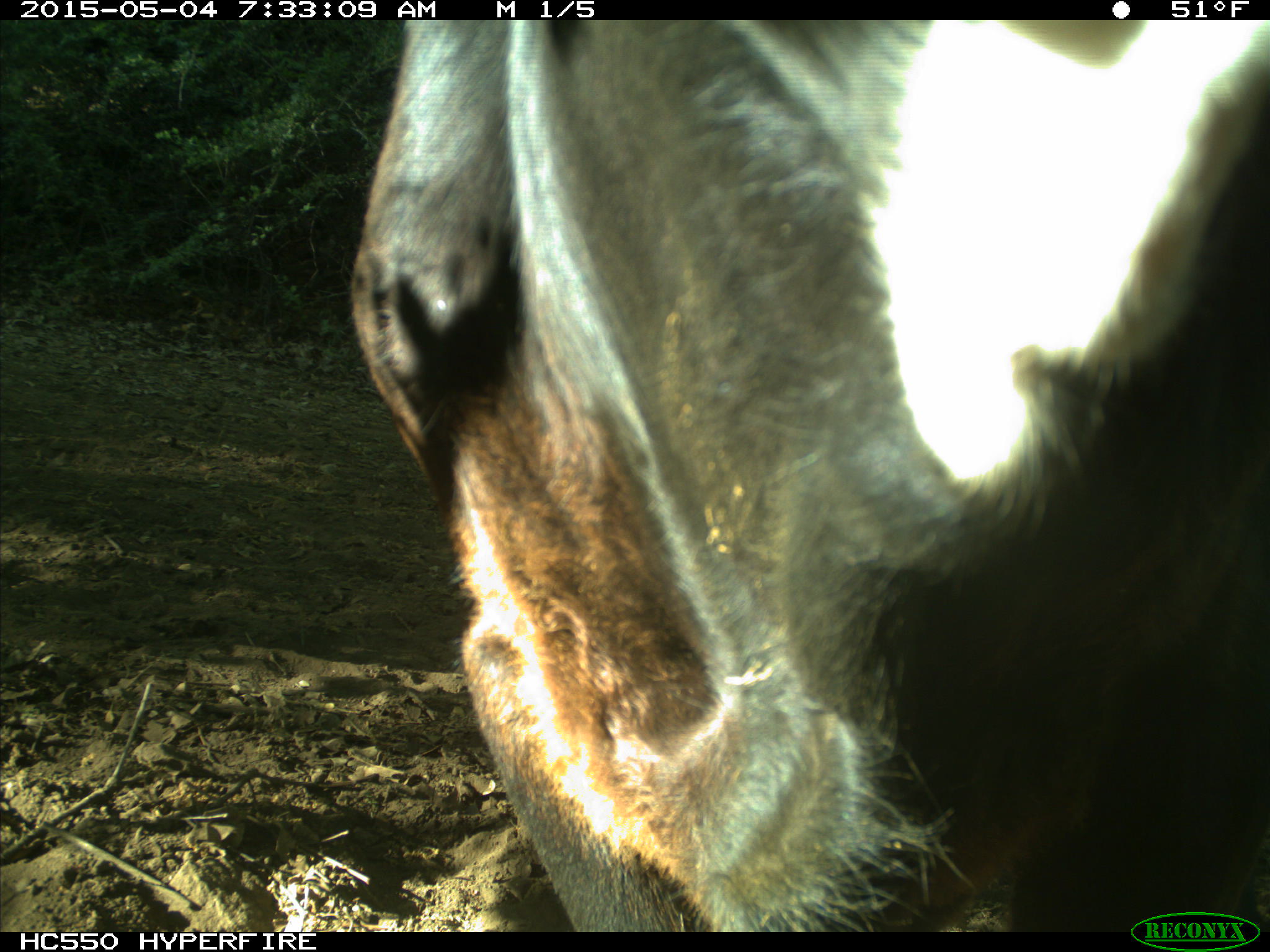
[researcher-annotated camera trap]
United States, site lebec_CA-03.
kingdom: Animalia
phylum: Chordata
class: Mammalia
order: Artiodactyla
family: Bovidae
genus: Bos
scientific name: Bos taurus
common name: domestic cow